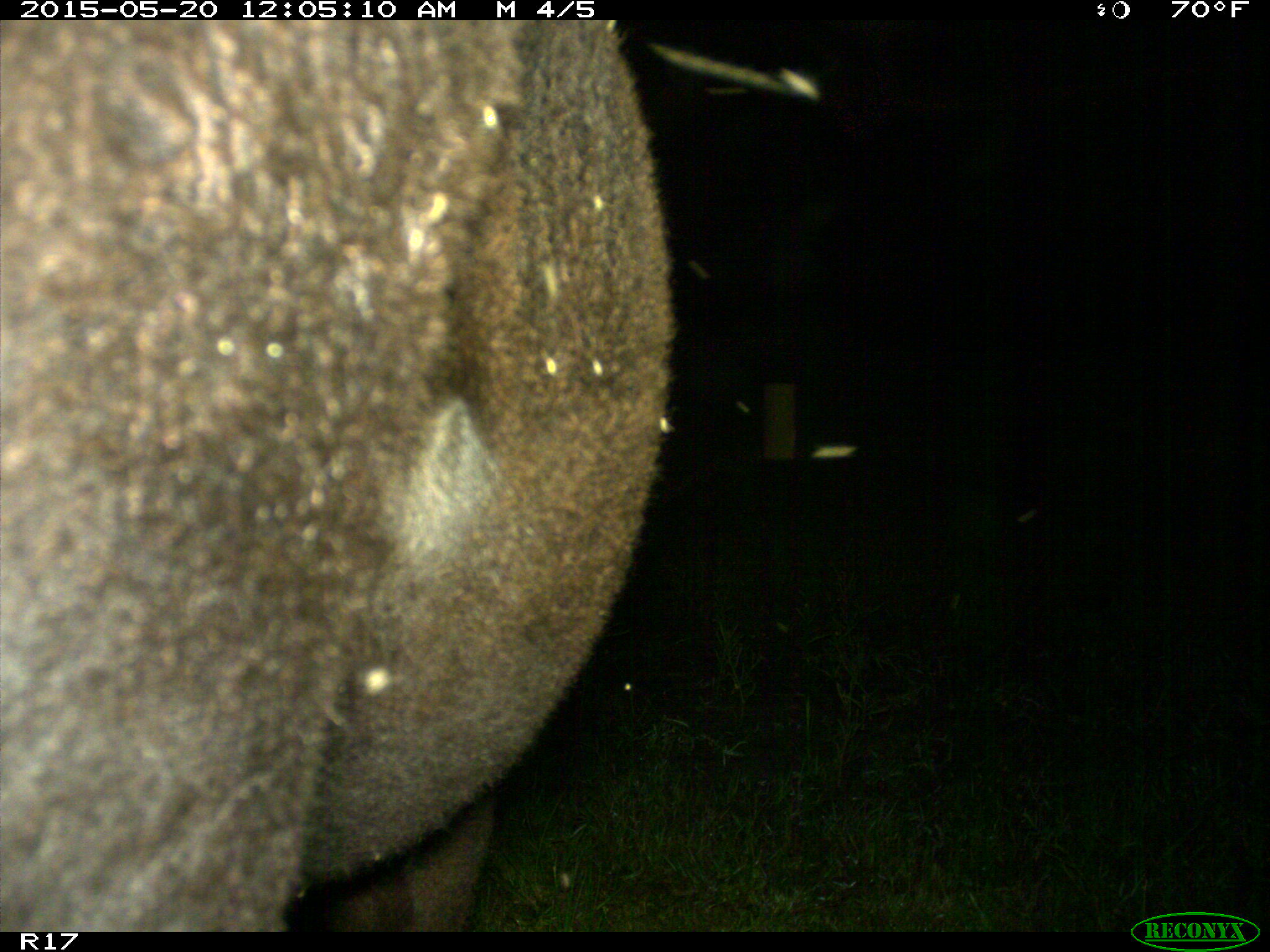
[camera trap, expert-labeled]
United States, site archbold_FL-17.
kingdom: Animalia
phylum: Chordata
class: Mammalia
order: Artiodactyla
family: Bovidae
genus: Bos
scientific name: Bos taurus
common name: domestic cow